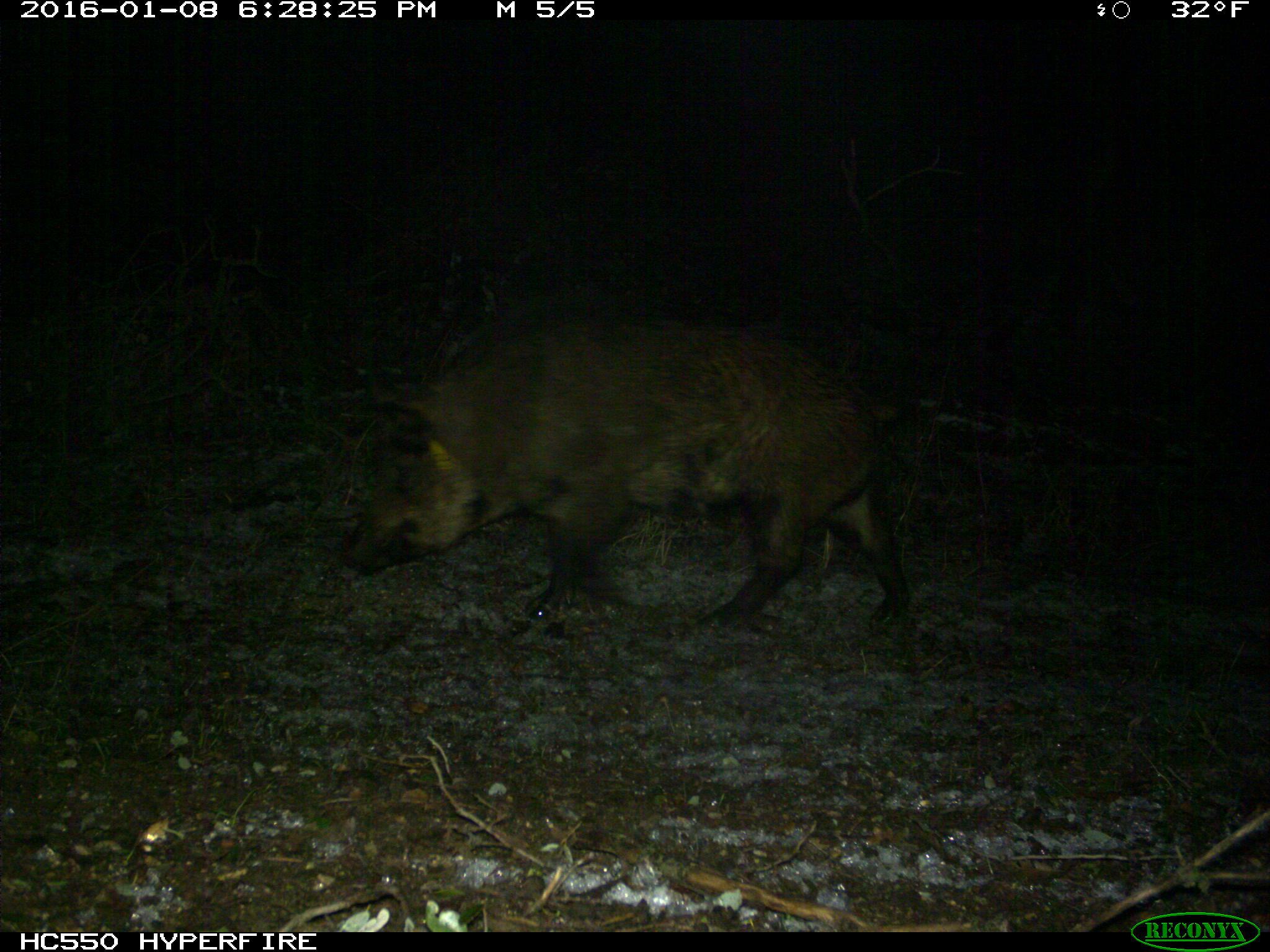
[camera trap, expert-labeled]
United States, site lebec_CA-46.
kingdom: Animalia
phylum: Chordata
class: Mammalia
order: Artiodactyla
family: Suidae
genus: Sus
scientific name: Sus scrofa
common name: wild boar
Sus scrofa (wild boar).